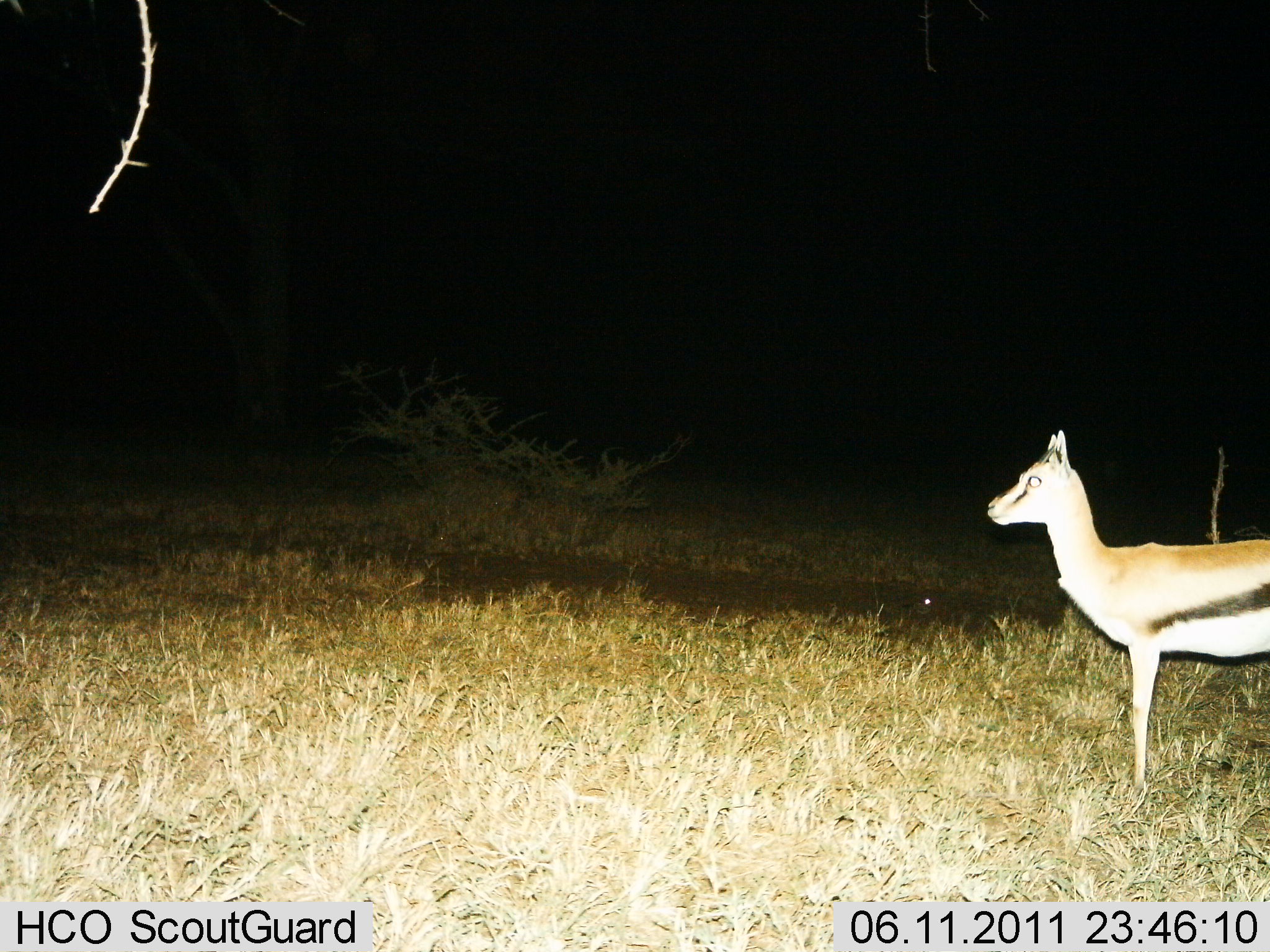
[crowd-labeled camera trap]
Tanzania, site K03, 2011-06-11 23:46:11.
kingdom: Animalia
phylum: Chordata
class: Mammalia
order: Artiodactyla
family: Bovidae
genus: Eudorcas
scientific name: Eudorcas thomsonii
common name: thomson's gazelle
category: gazellethomsons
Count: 1.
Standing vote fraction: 100%.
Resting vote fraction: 0%.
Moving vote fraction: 0%.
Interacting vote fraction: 0%.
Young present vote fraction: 0%.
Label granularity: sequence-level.